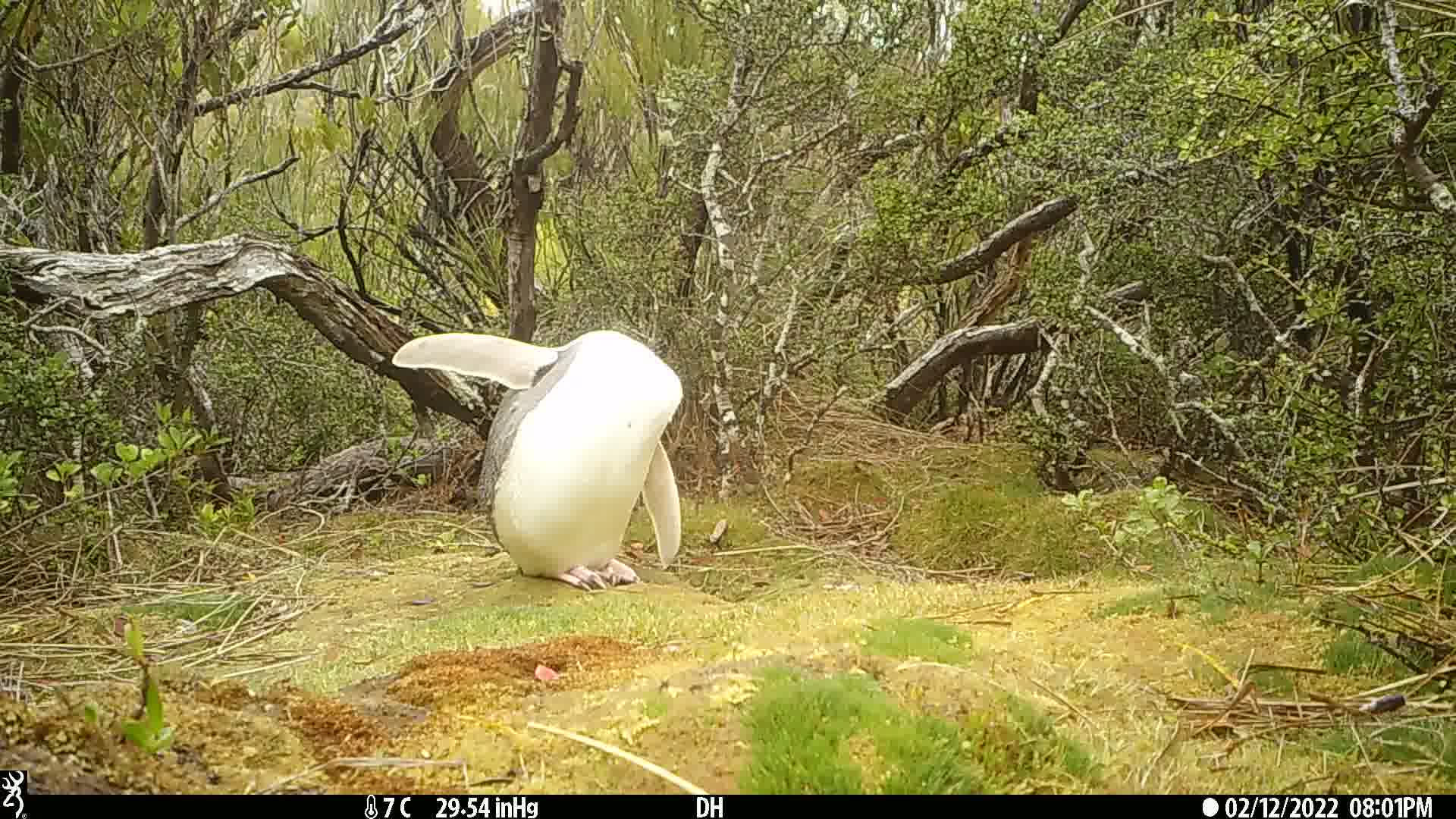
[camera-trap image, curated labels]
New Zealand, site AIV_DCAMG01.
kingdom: Animalia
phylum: Chordata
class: Aves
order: Sphenisciformes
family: Spheniscidae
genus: Megadyptes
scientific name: Megadyptes antipodes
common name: yellow-eyed penguin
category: yellow eyed penguin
Yellow eyed penguin (yellow-eyed penguin) (Megadyptes antipodes).